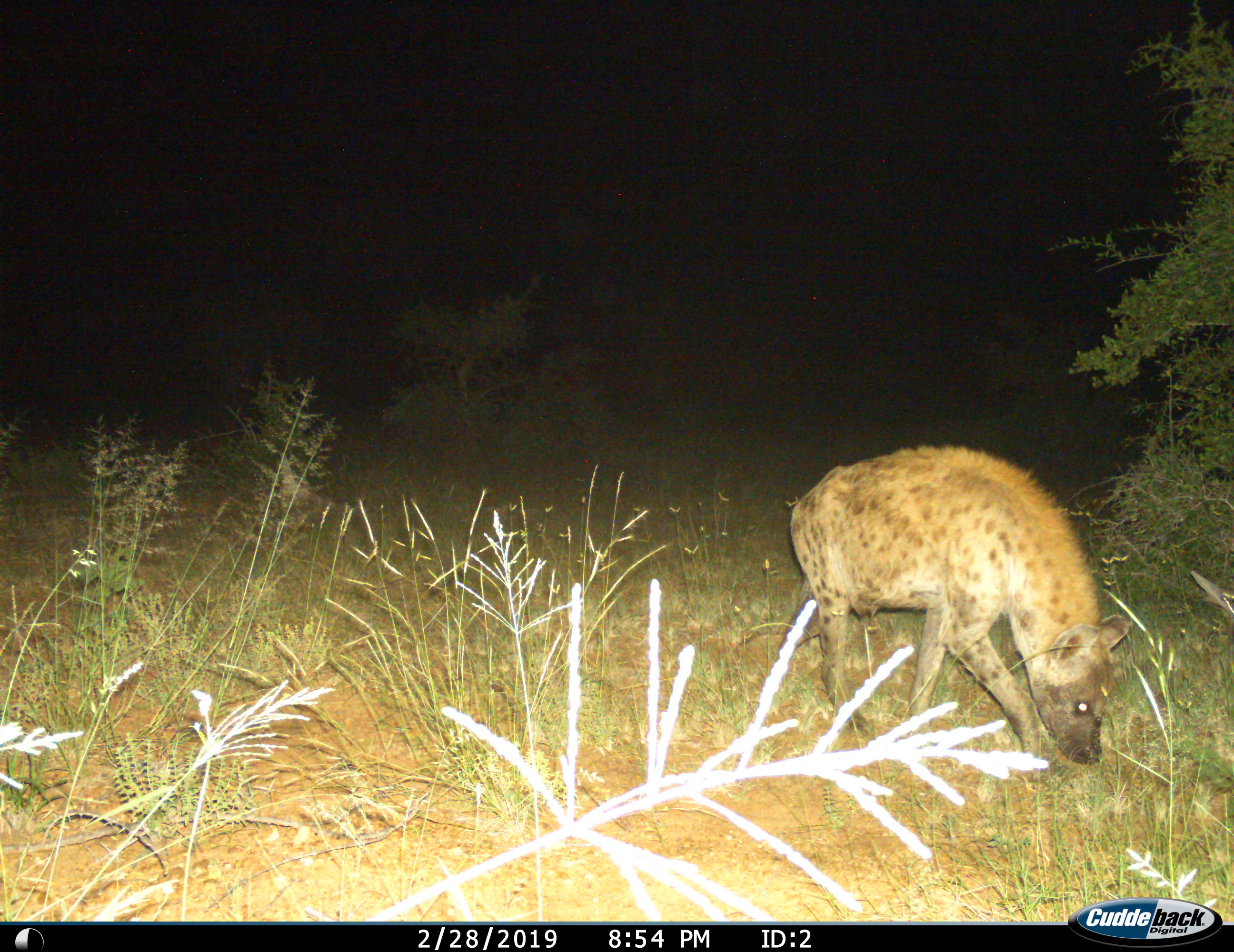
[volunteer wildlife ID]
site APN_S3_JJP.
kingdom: Animalia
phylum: Chordata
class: Mammalia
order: Carnivora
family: Hyaenidae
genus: Crocuta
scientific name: Crocuta crocuta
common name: spotted hyena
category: hyenaspotted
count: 1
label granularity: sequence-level